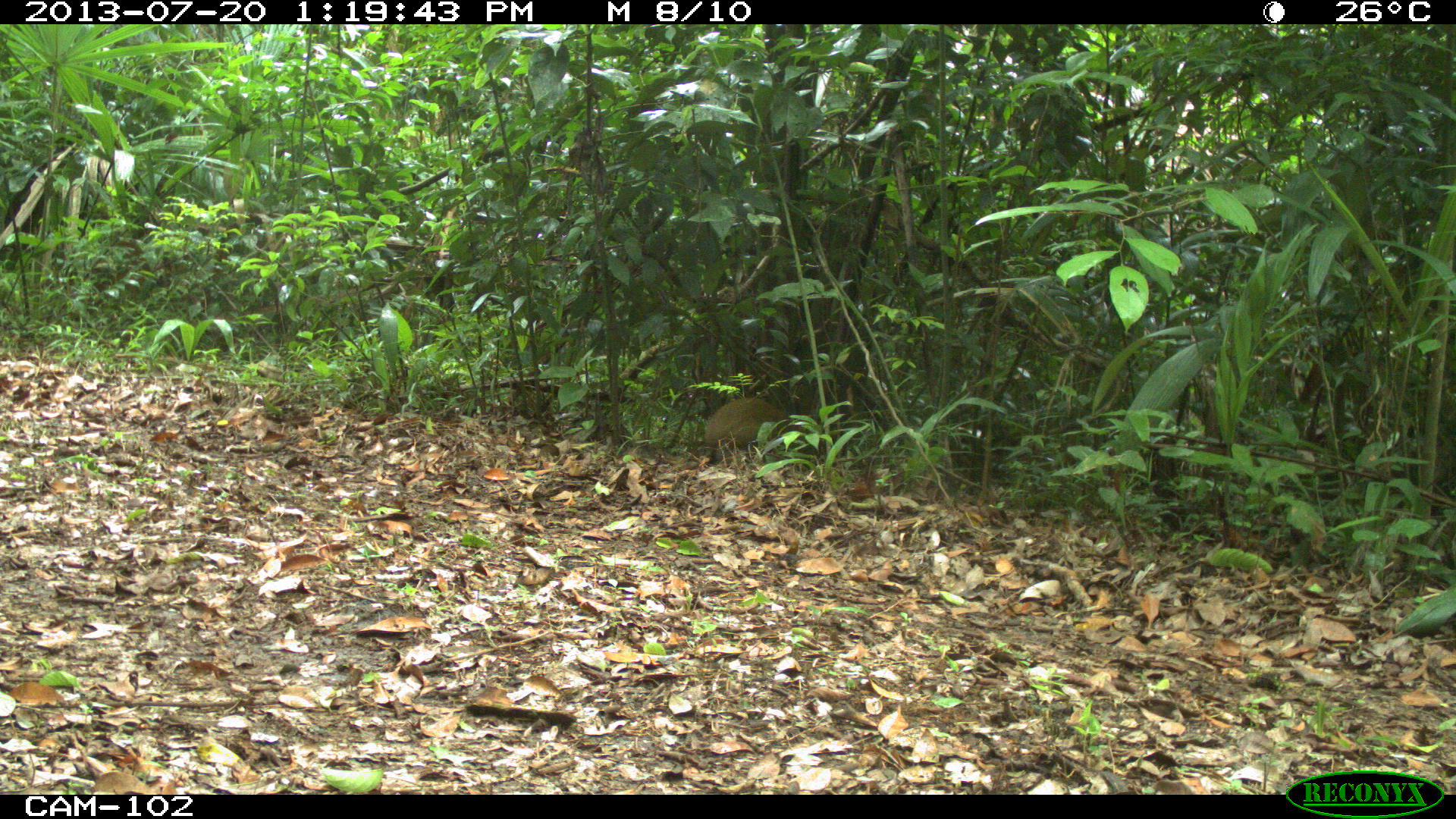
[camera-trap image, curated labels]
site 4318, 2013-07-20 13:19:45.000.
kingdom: Animalia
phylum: Chordata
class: Mammalia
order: Rodentia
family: Dasyproctidae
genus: Dasyprocta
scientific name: Dasyprocta punctata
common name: central american agouti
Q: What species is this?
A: Dasyprocta punctata (central american agouti).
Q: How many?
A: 1.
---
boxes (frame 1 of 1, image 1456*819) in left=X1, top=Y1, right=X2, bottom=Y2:
dasyprocta punctata: left=702, top=395, right=790, bottom=448